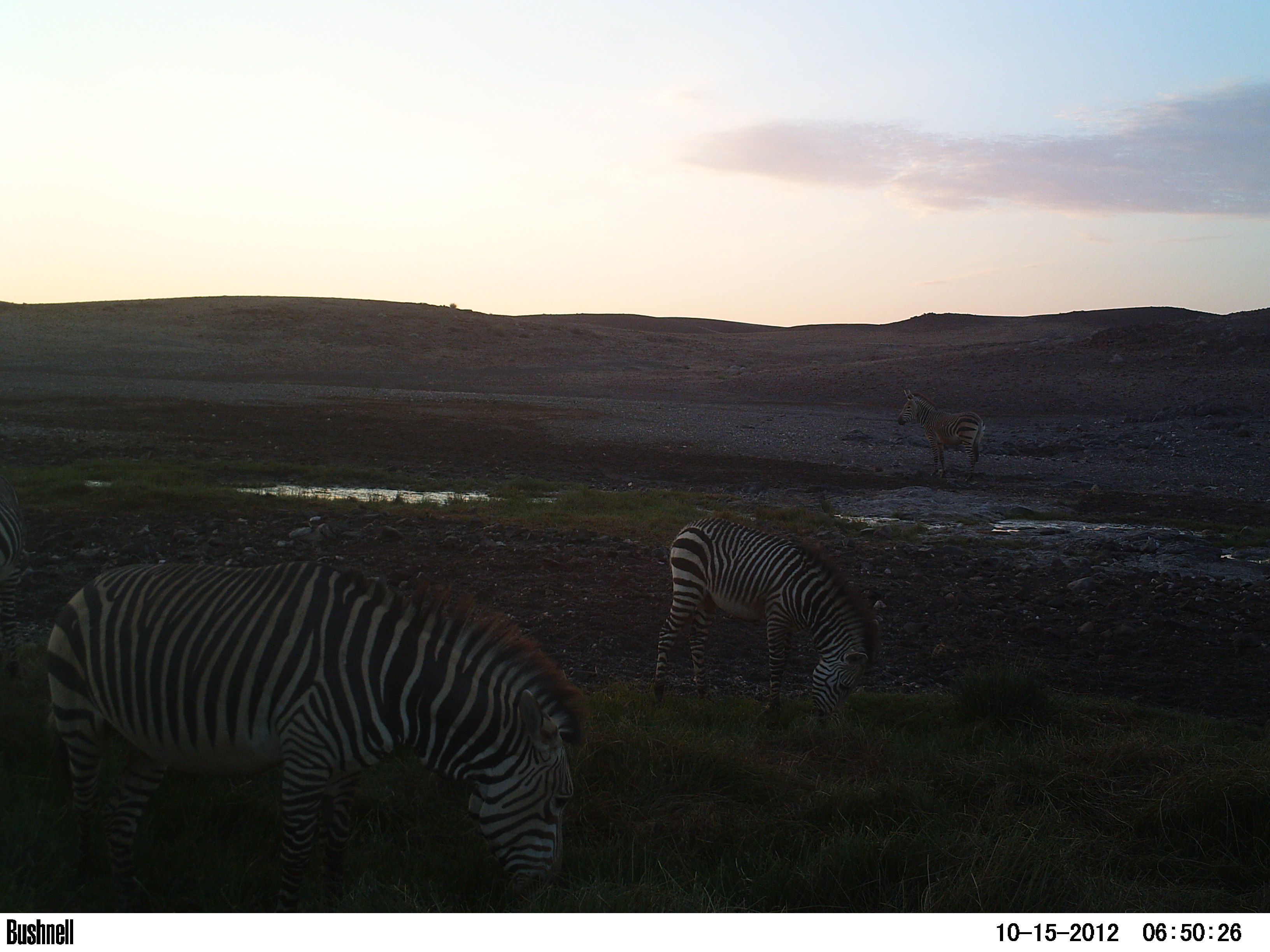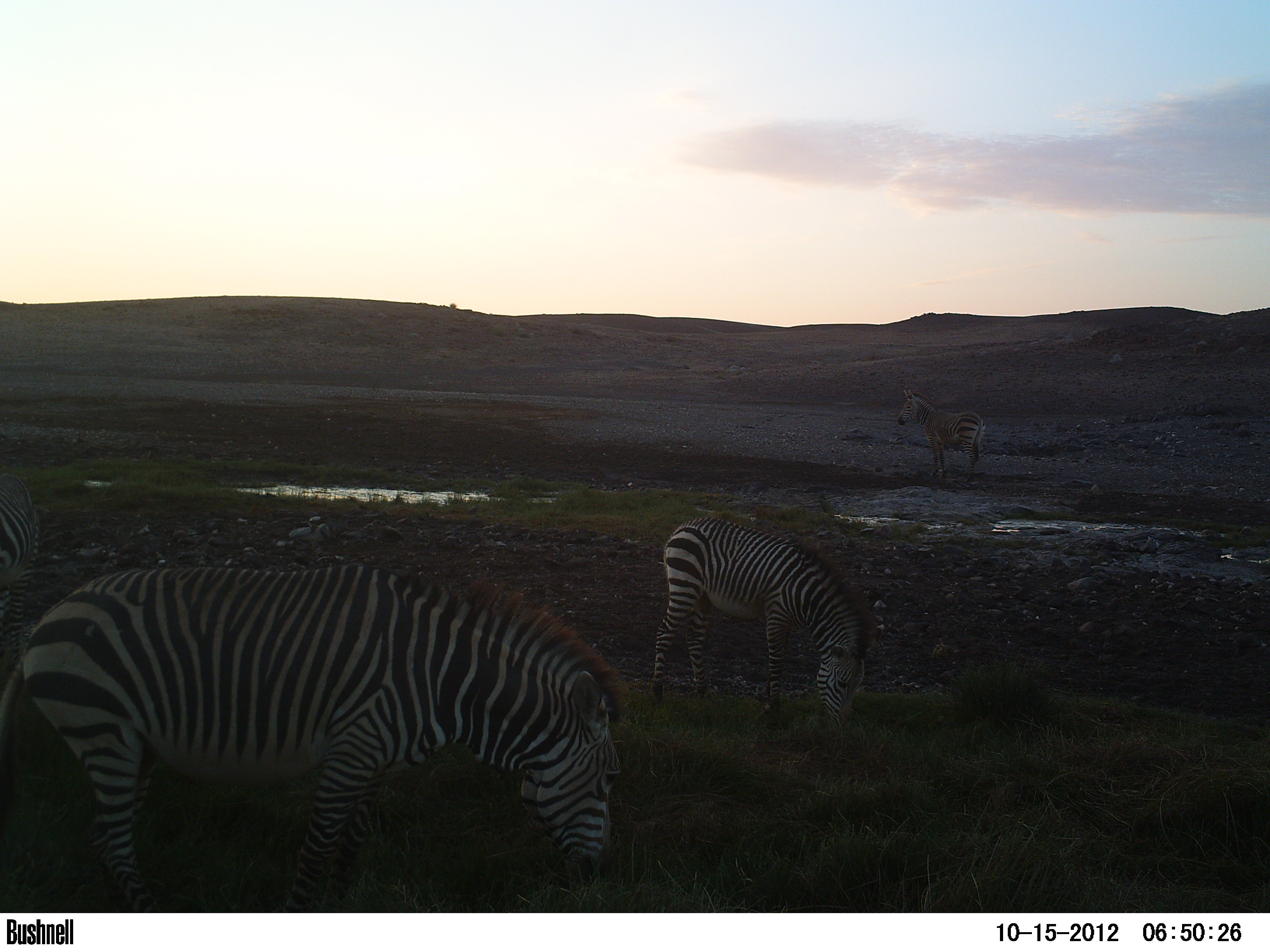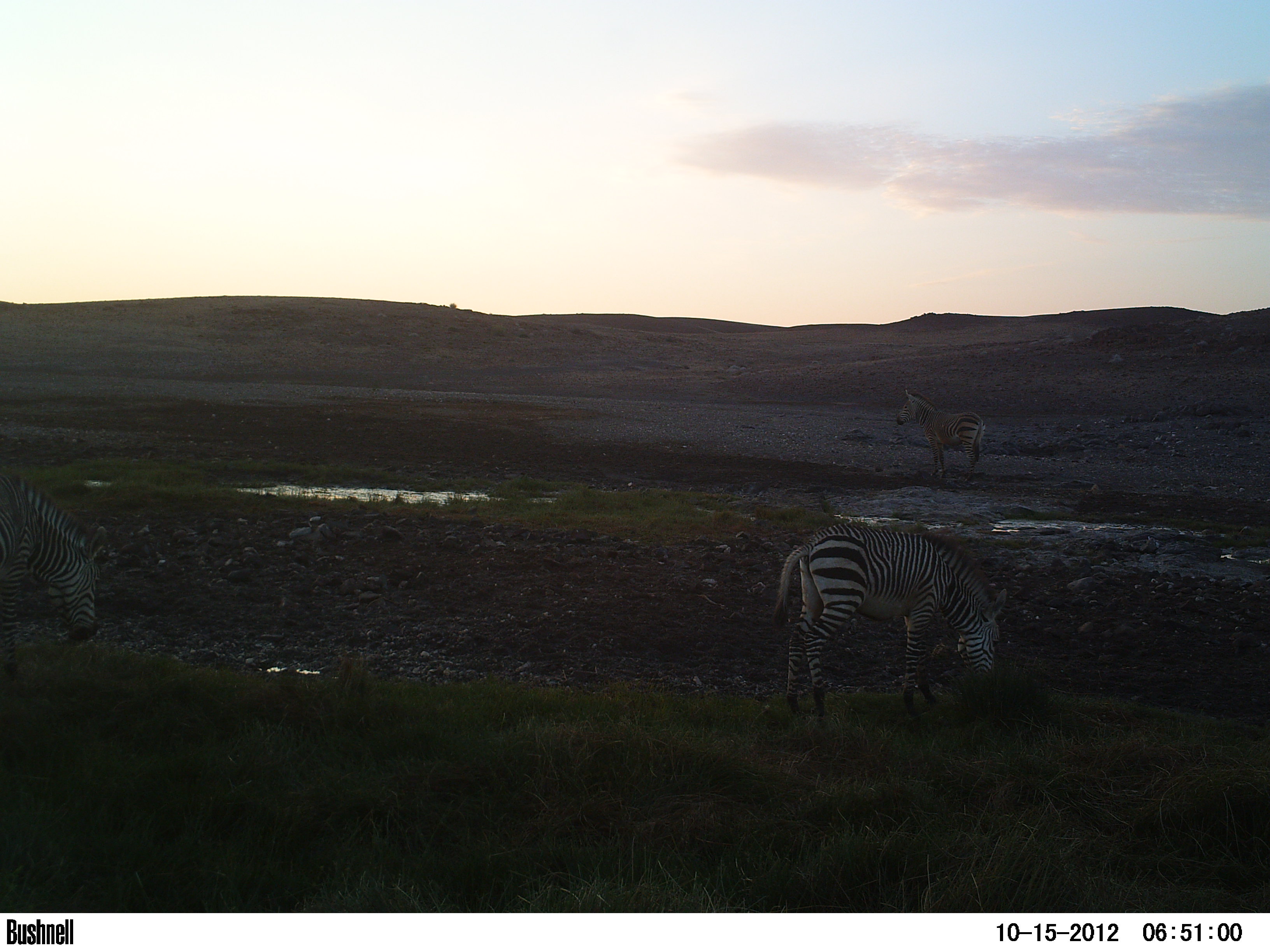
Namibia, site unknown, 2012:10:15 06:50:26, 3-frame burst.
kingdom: Animalia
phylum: Chordata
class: Mammalia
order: Perissodactyla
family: Equidae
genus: Equus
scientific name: Equus zebra hartmannae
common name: hartmann's mountain zebra